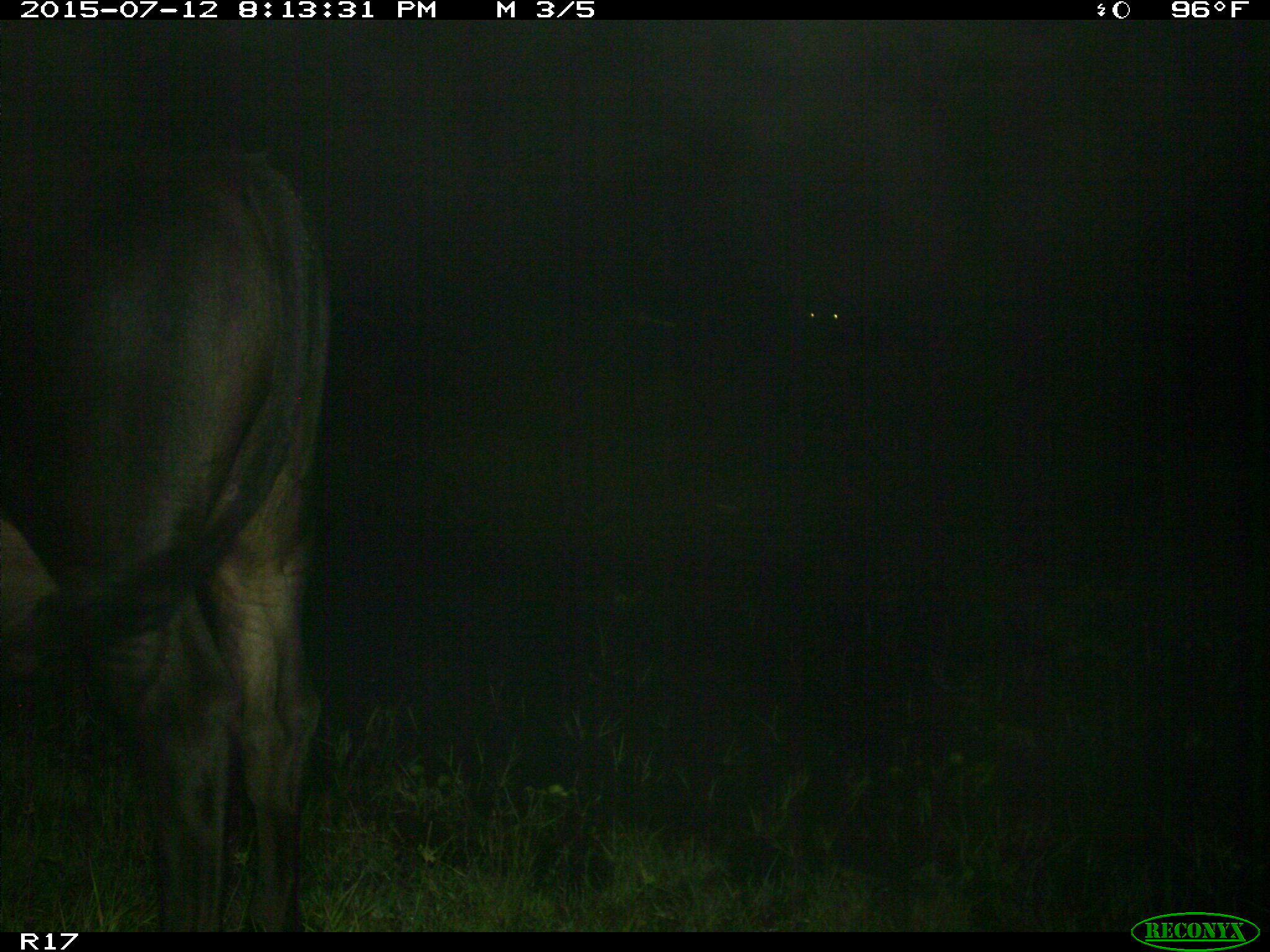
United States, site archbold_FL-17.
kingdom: Animalia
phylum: Chordata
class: Mammalia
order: Artiodactyla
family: Bovidae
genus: Bos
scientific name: Bos taurus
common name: domestic cow